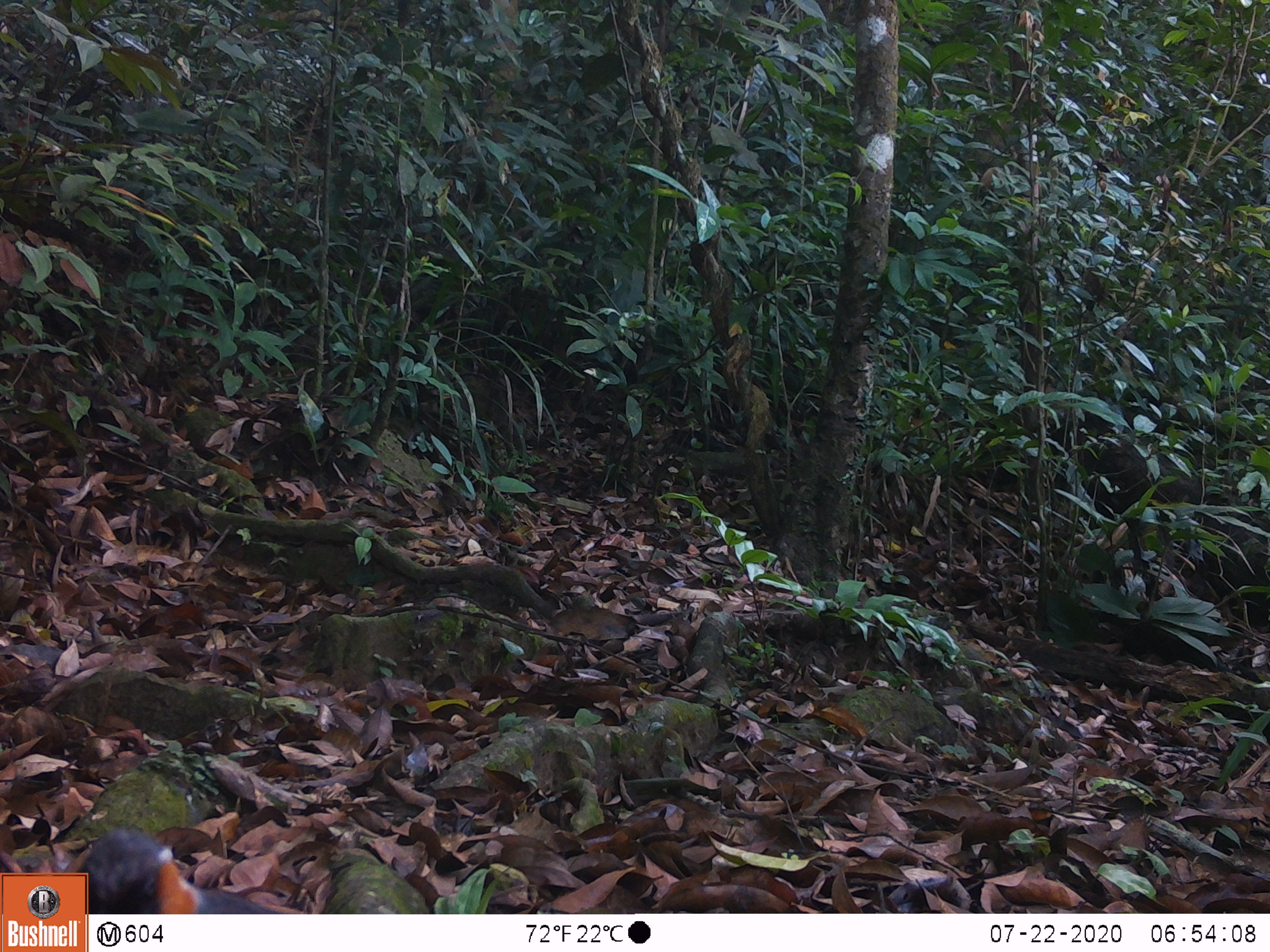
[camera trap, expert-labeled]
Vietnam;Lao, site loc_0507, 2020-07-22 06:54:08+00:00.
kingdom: Animalia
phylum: Chordata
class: Aves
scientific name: Aves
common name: bird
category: unidentified bird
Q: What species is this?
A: Unidentified bird (bird) (Aves).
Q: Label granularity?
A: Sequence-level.